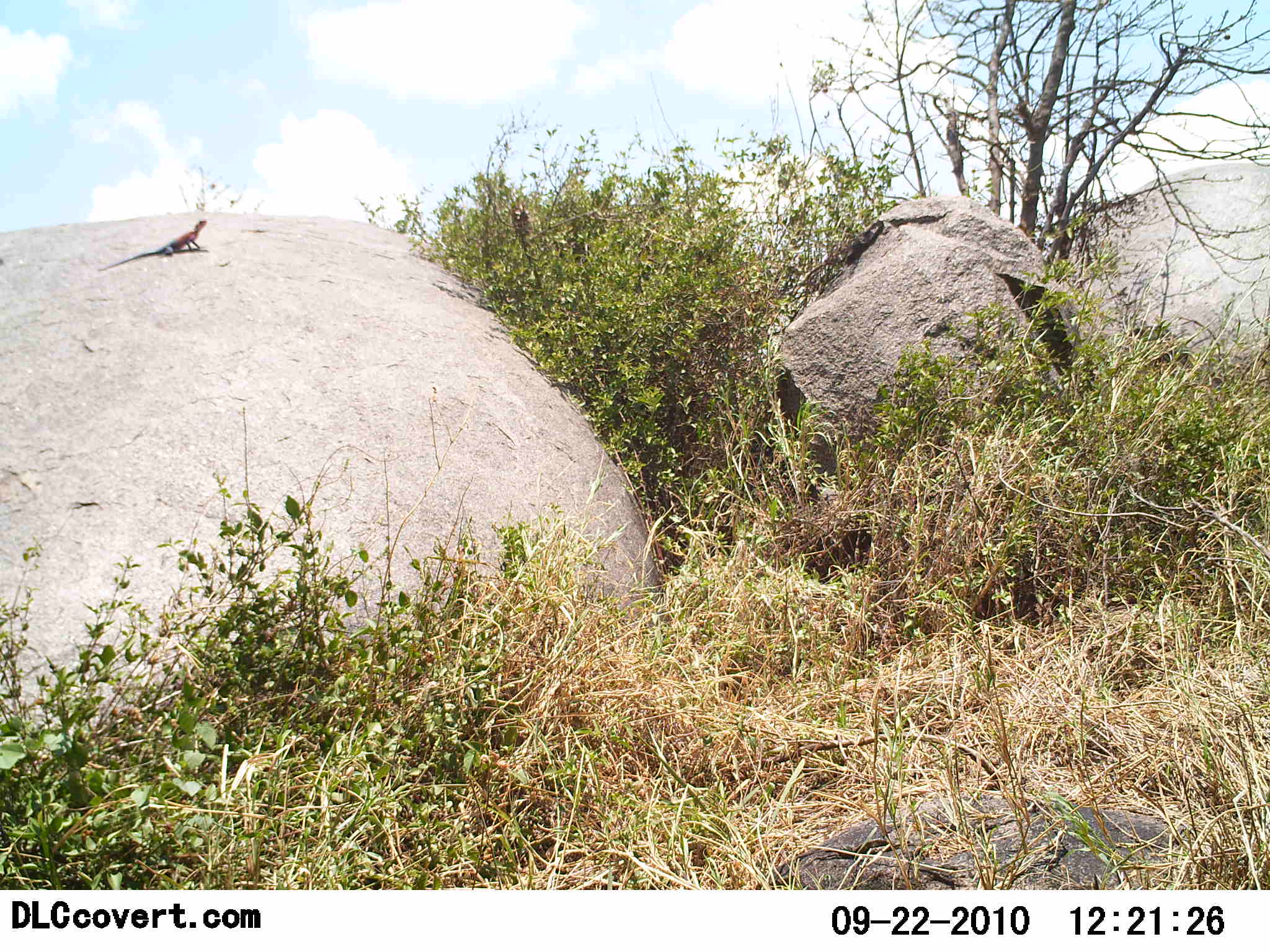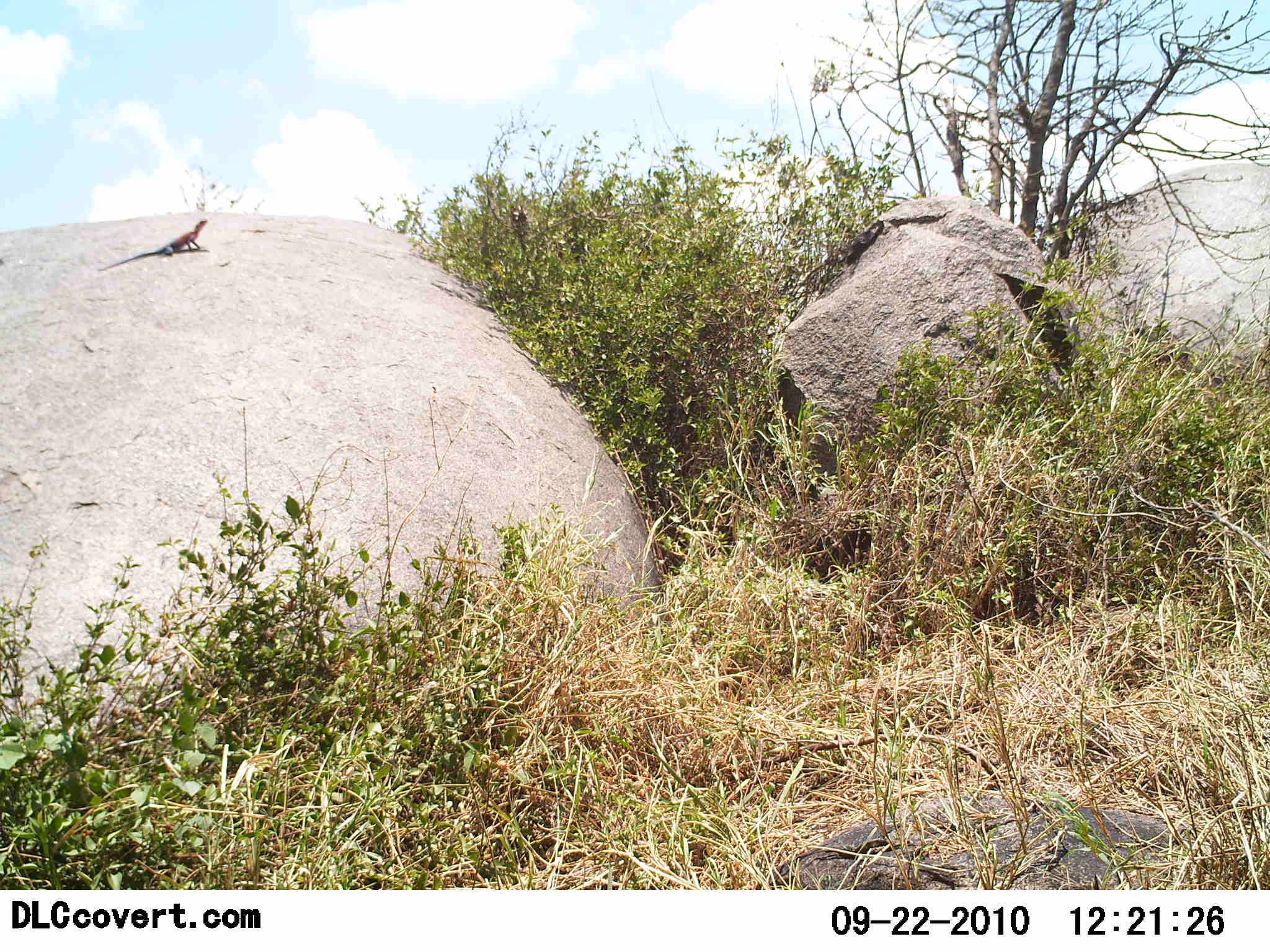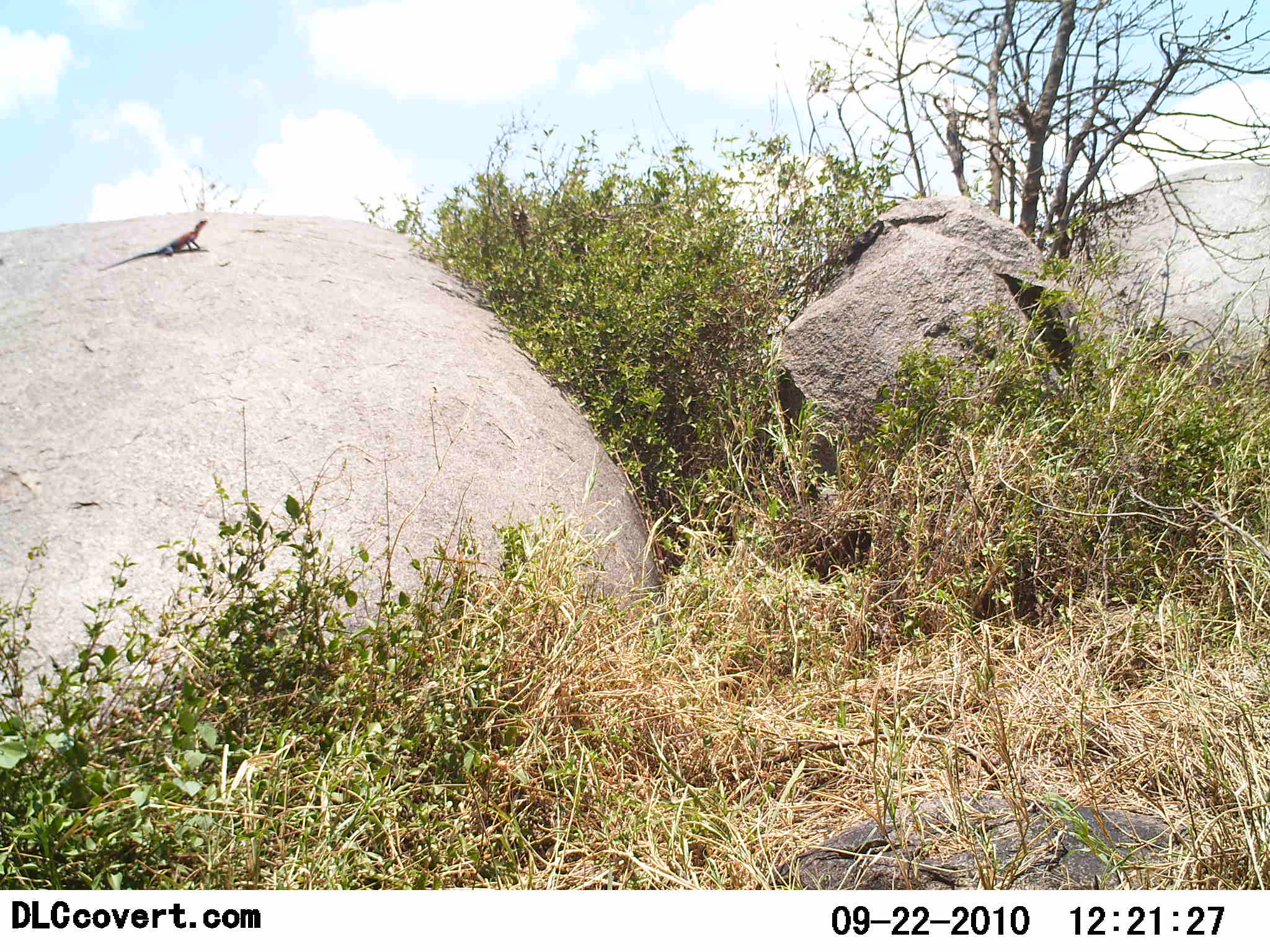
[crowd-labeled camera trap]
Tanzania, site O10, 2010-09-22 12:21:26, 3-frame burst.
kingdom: Animalia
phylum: Chordata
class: Reptilia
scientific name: Reptilia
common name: reptiles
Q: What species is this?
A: Reptiles (Reptilia).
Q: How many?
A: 1.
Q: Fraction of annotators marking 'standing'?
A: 57%.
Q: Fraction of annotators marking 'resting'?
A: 43%.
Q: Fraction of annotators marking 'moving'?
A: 0%.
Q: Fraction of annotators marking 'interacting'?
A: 0%.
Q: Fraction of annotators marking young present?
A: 0%.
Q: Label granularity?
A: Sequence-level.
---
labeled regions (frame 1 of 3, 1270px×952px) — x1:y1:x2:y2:
animal: 98:219:208:272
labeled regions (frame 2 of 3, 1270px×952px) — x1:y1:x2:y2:
animal: 97:219:209:272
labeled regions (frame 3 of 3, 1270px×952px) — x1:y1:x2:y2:
animal: 99:219:210:271